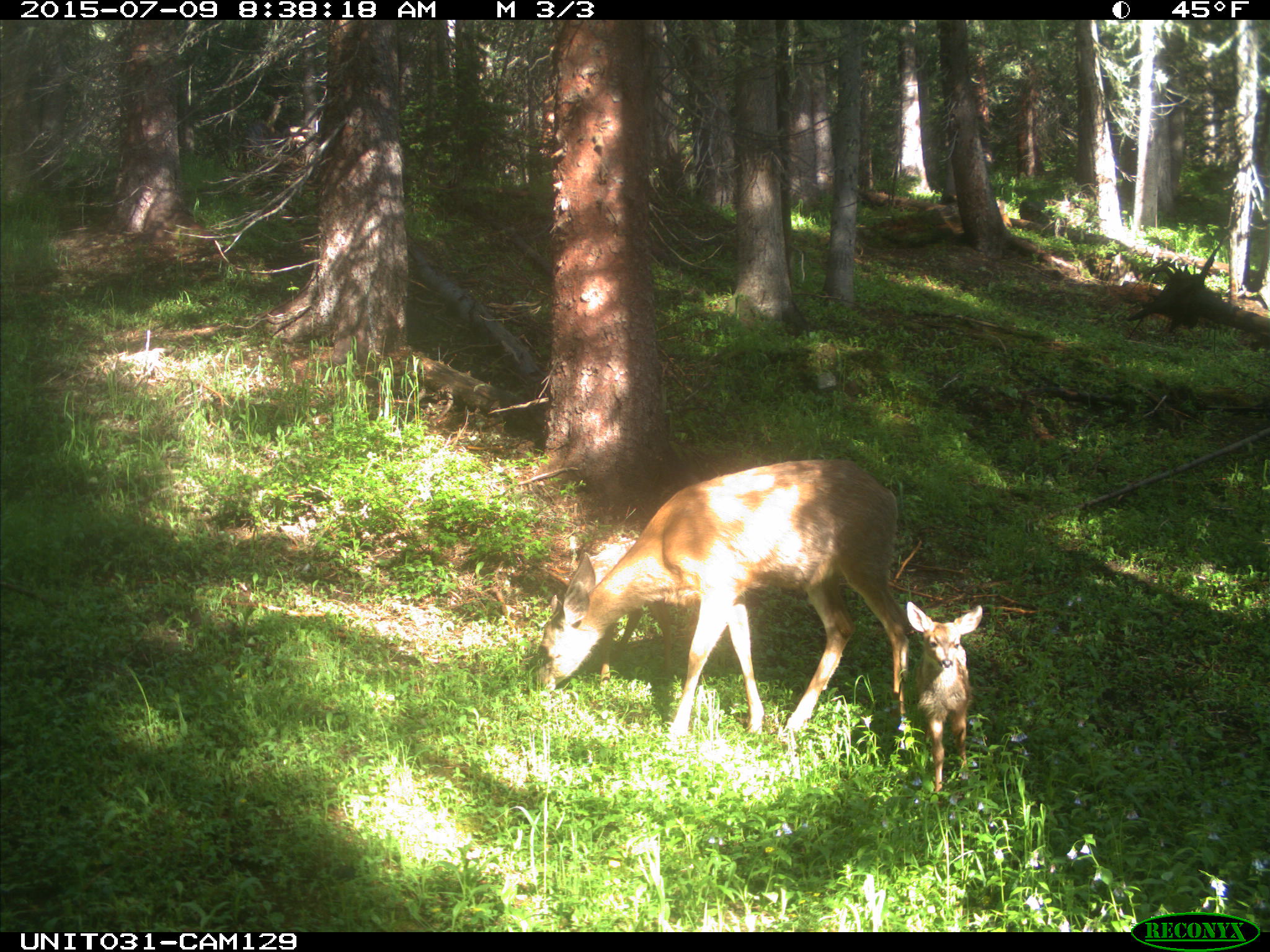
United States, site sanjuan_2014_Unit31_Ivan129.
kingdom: Animalia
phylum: Chordata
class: Mammalia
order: Artiodactyla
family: Cervidae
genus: Odocoileus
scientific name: Odocoileus hemionus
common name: mule deer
Odocoileus hemionus (mule deer).